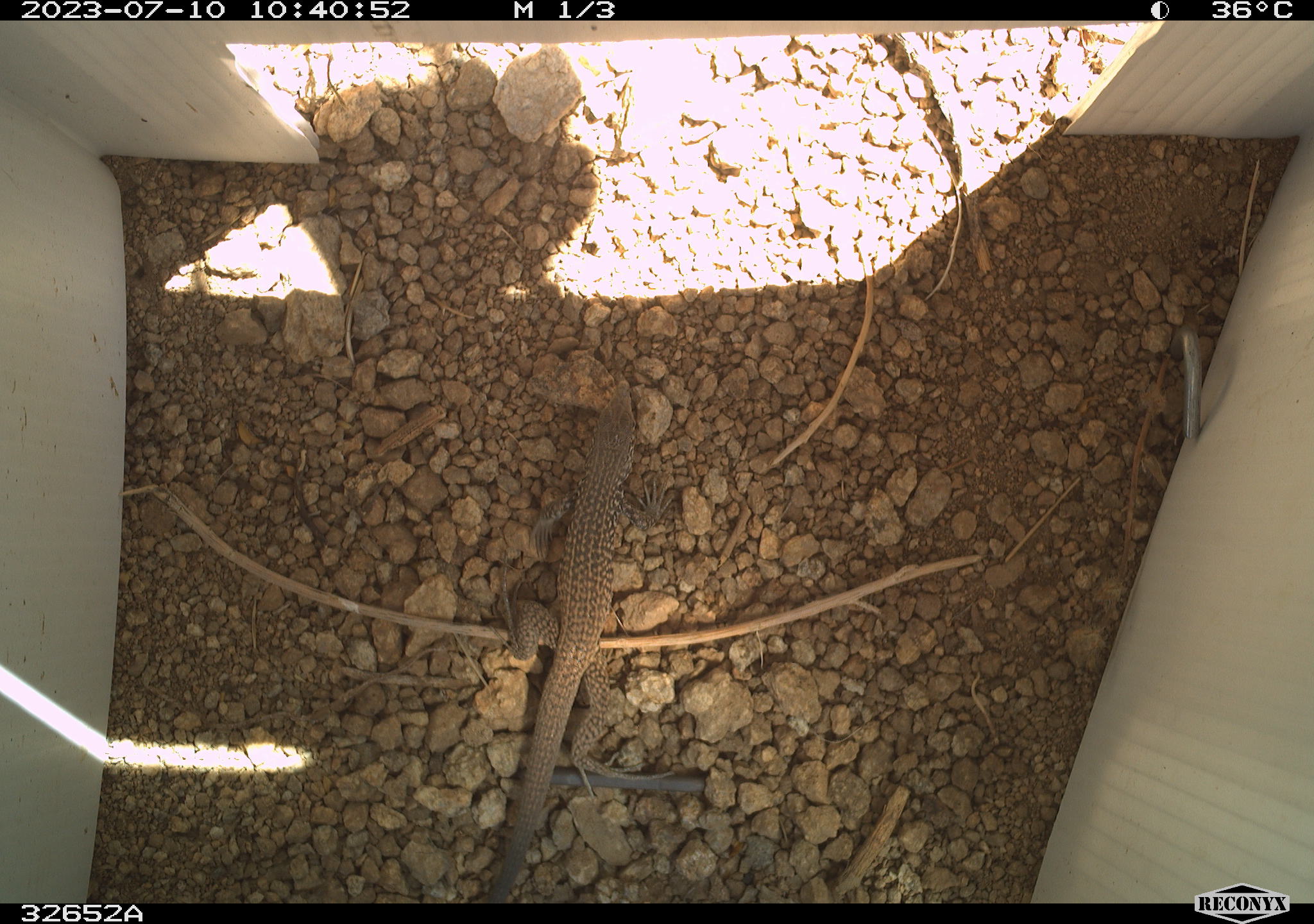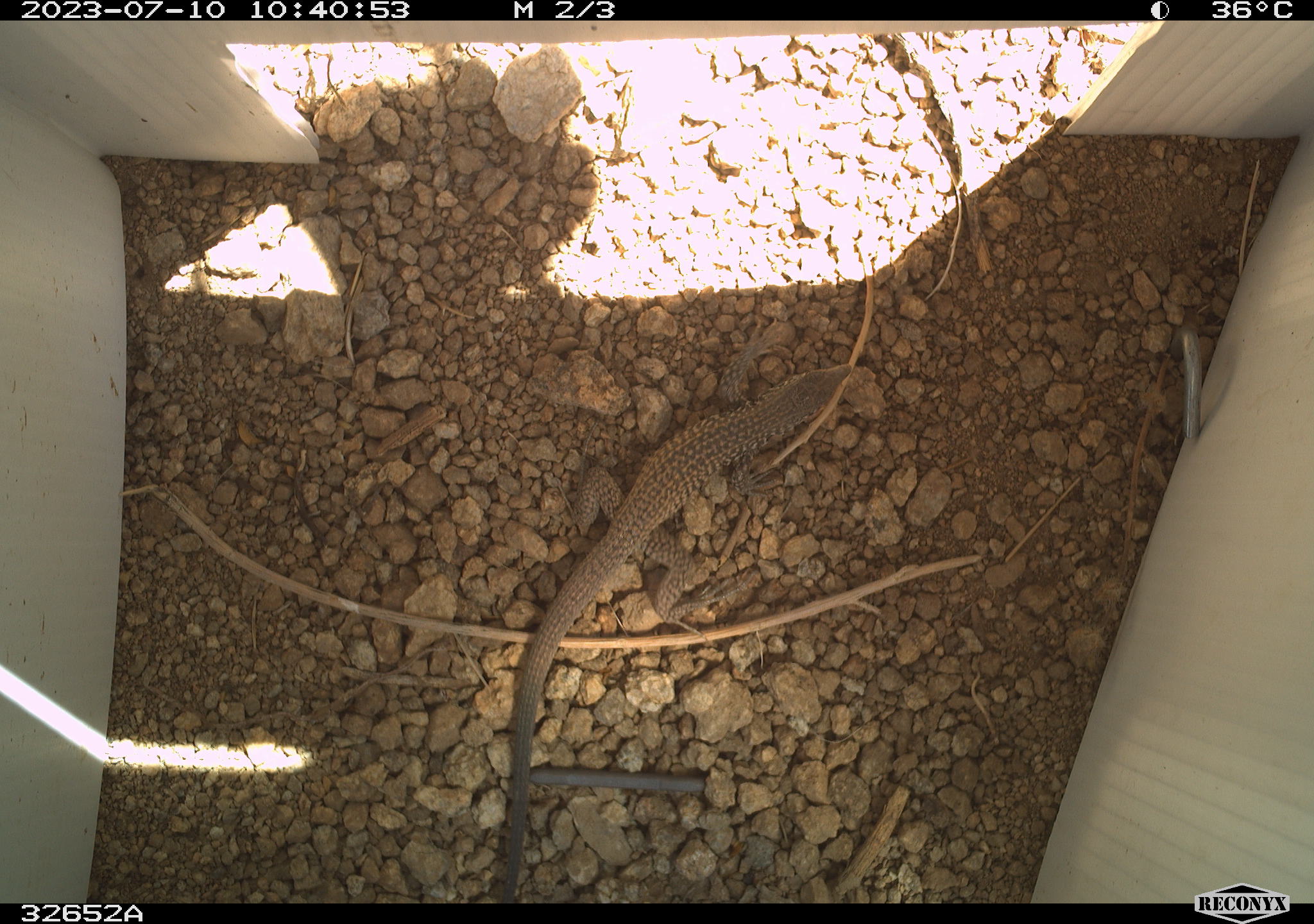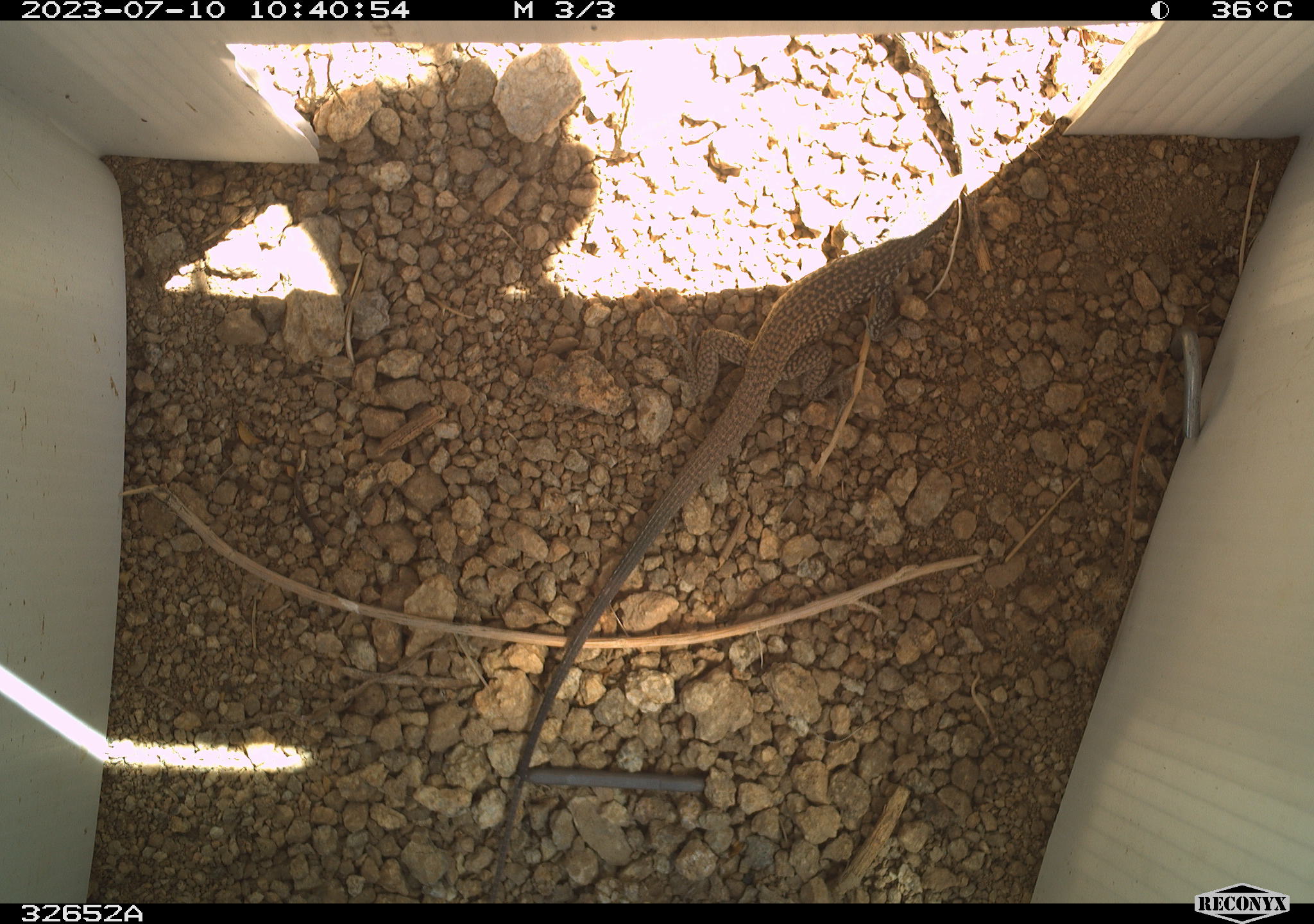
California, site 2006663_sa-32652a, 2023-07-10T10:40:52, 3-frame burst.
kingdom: Animalia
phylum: Chordata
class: Reptilia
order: Squamata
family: Teiidae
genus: Aspidoscelis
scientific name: Aspidoscelis tigris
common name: western whiptail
Western whiptail (Aspidoscelis tigris).